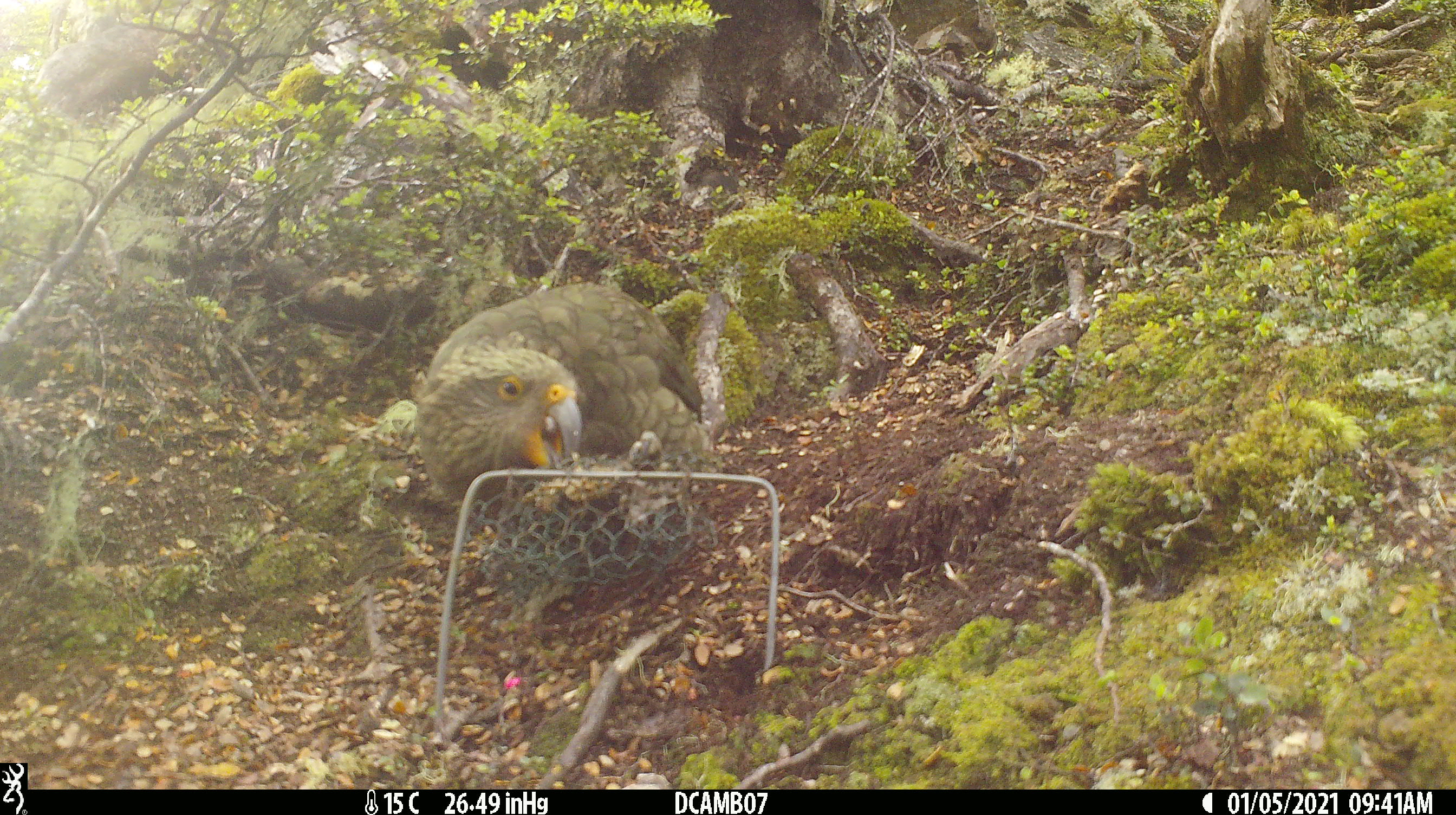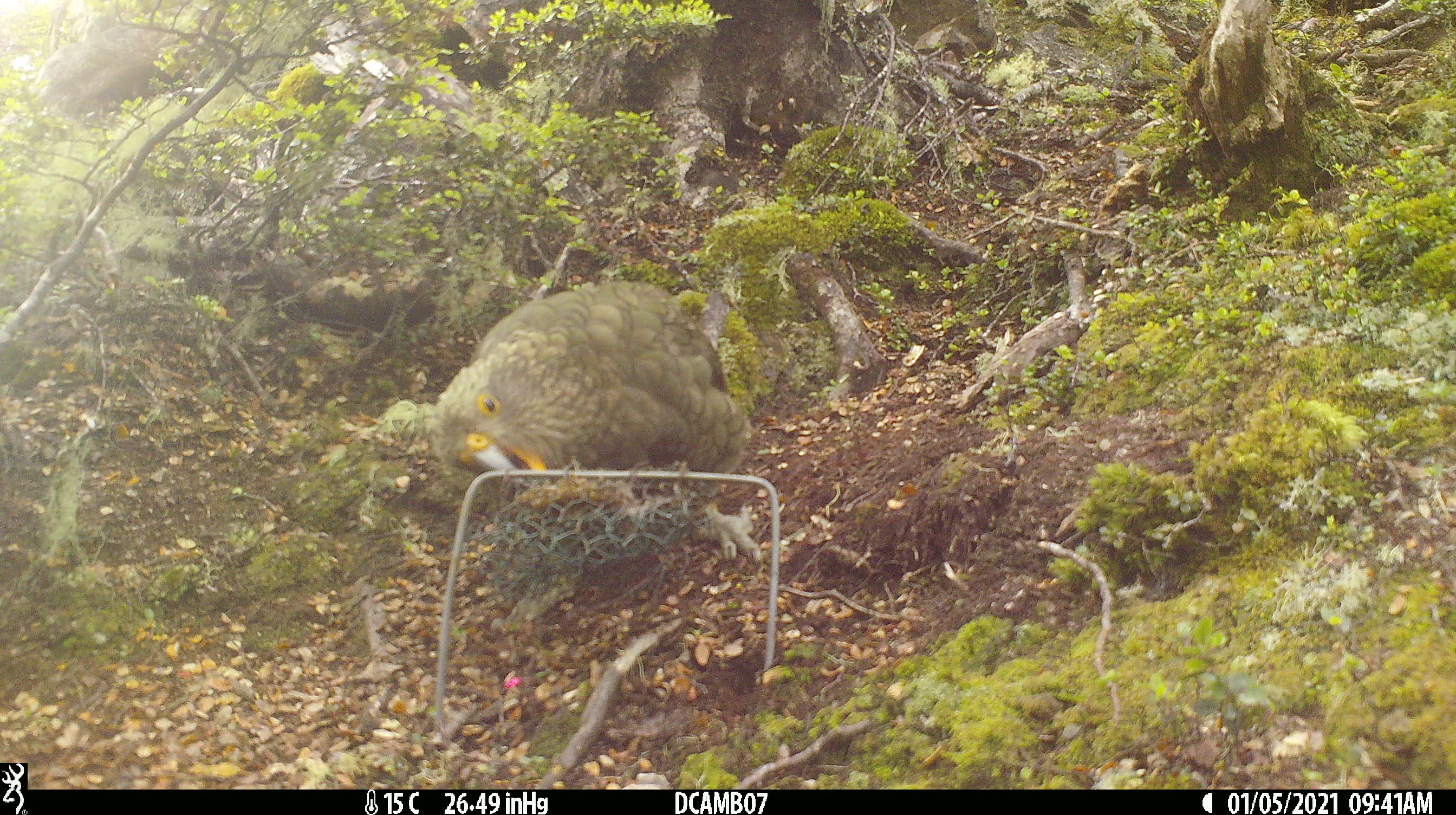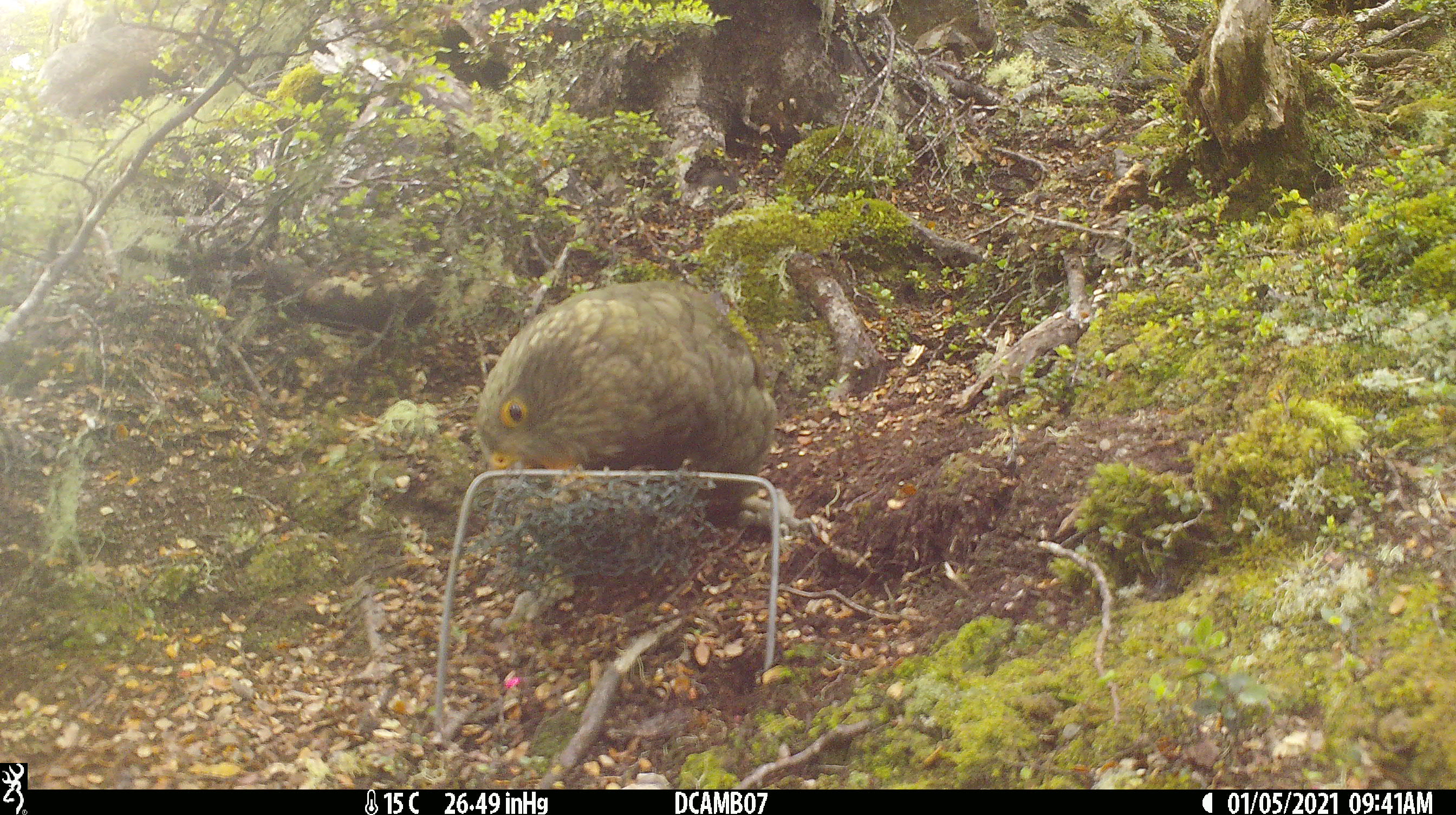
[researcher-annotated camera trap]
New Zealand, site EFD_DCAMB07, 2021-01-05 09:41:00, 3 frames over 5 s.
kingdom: Animalia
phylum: Chordata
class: Aves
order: Psittaciformes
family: Strigopidae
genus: Nestor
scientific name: Nestor notabilis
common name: kea